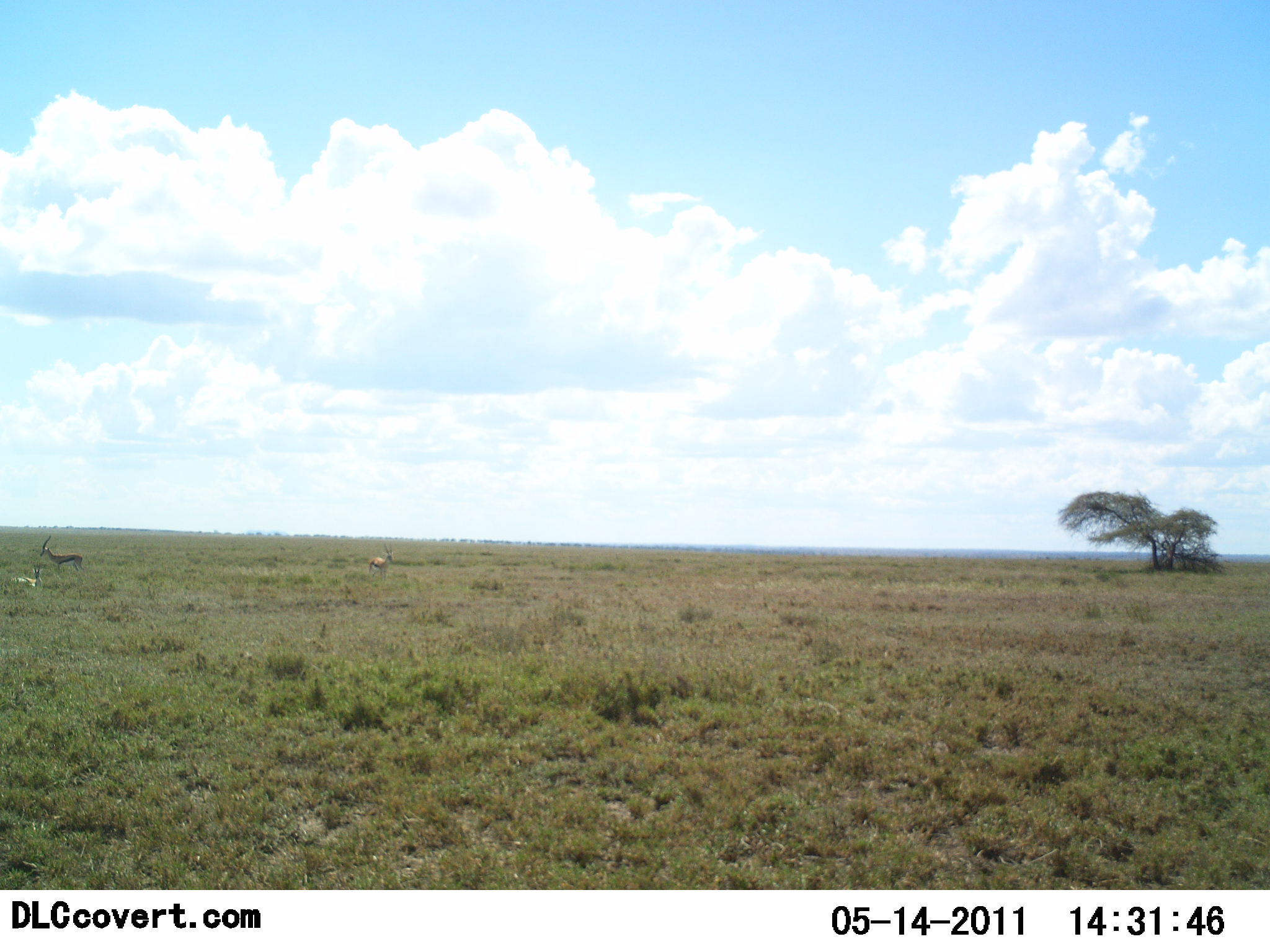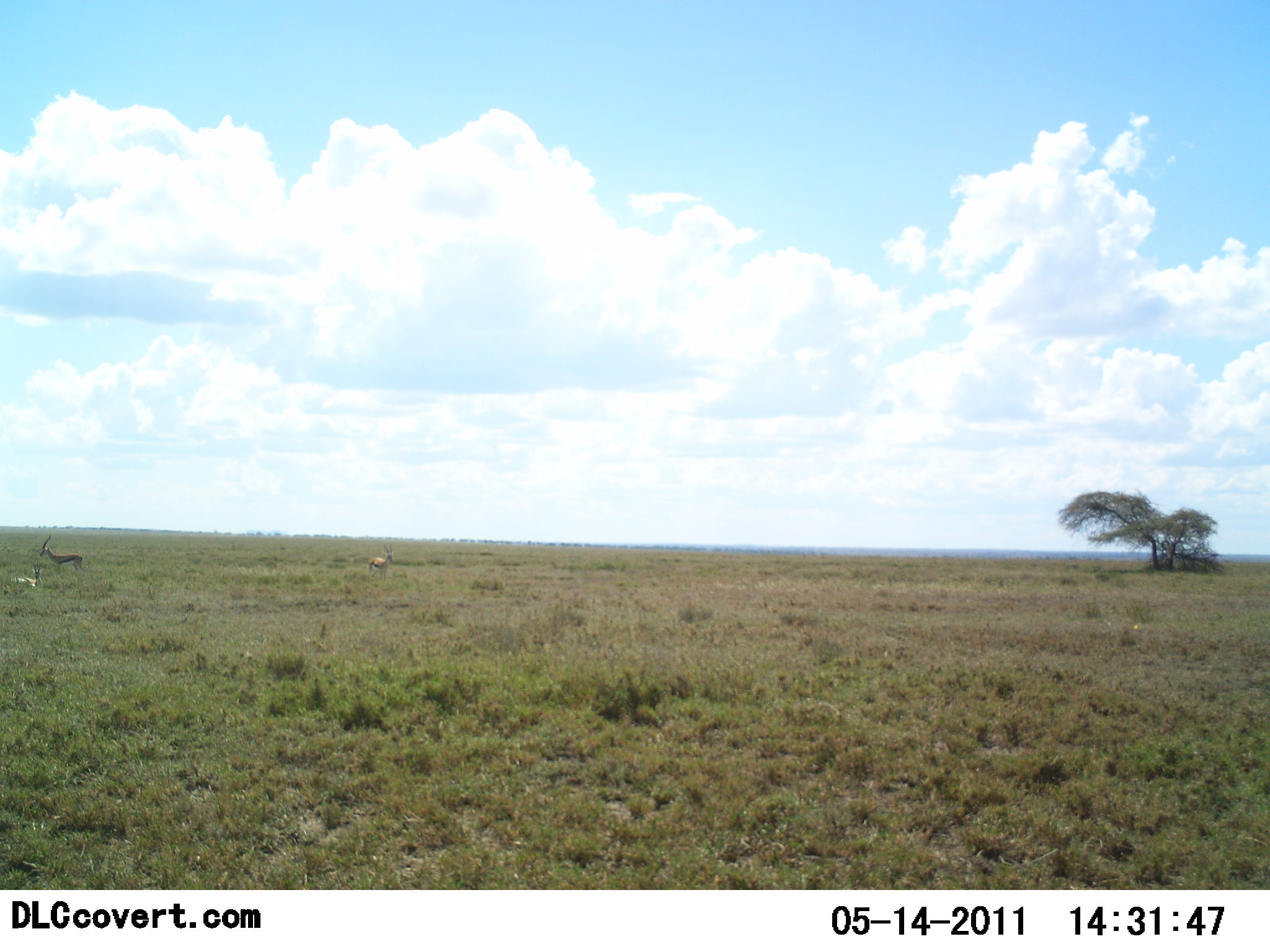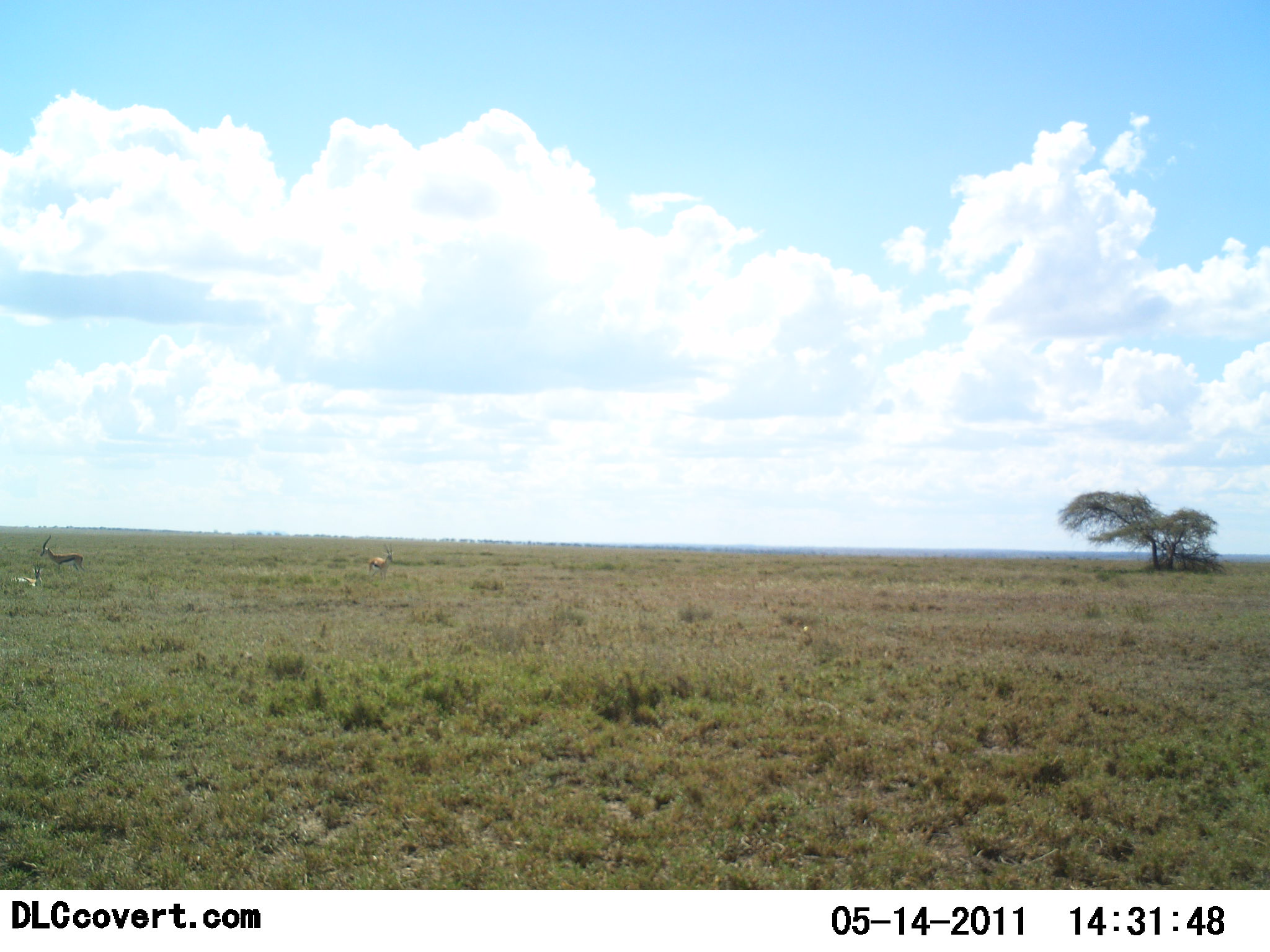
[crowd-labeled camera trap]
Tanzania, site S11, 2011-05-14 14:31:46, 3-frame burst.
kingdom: Animalia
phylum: Chordata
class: Mammalia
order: Artiodactyla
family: Bovidae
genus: Eudorcas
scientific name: Eudorcas thomsonii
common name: thomson's gazelle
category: gazellethomsons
Gazellethomsons (thomson's gazelle) (Eudorcas thomsonii), count 2. Behavior (volunteer vote fractions): standing 90%, resting 20%, moving 10%, interacting 0%. Young present (vote fraction): 0%. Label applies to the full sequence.